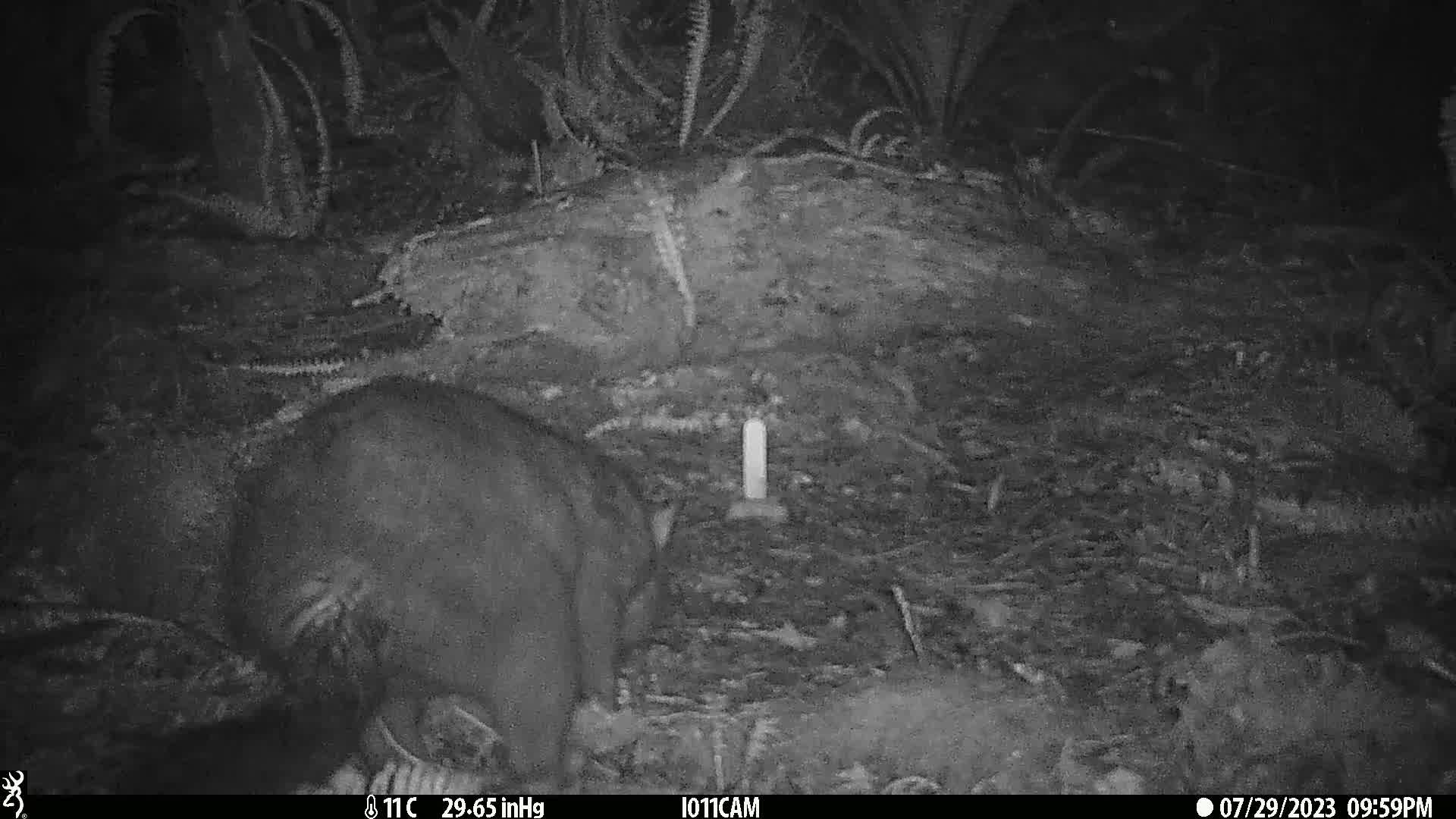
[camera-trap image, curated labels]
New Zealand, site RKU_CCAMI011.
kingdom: Animalia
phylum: Chordata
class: Mammalia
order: Diprotodontia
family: Phalangeridae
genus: Trichosurus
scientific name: Trichosurus vulpecula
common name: common brushtail possum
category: possum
Possum (common brushtail possum) (Trichosurus vulpecula).